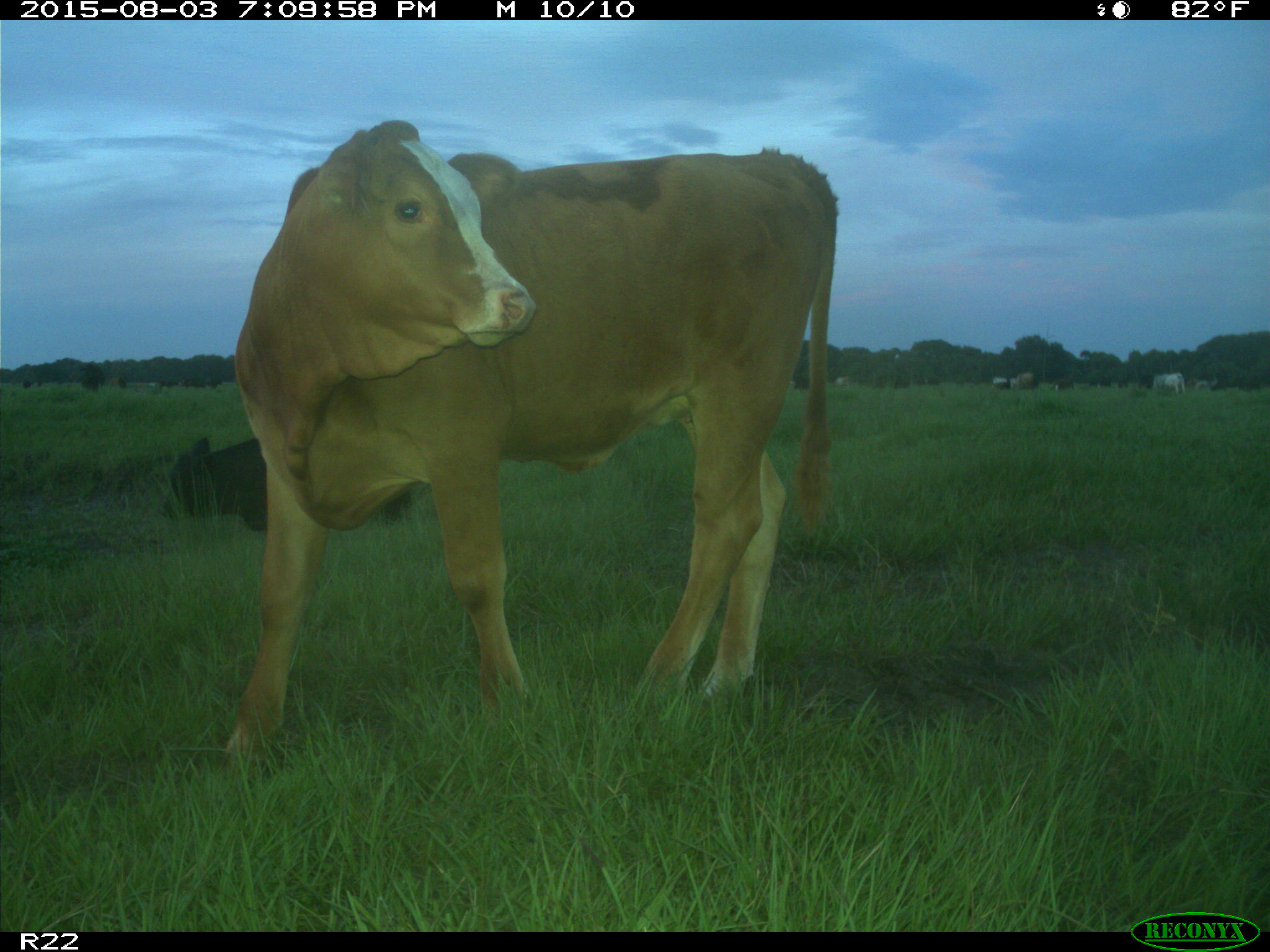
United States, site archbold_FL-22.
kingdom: Animalia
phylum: Chordata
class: Mammalia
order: Artiodactyla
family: Bovidae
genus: Bos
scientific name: Bos taurus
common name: domestic cow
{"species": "Bos taurus (domestic cow)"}